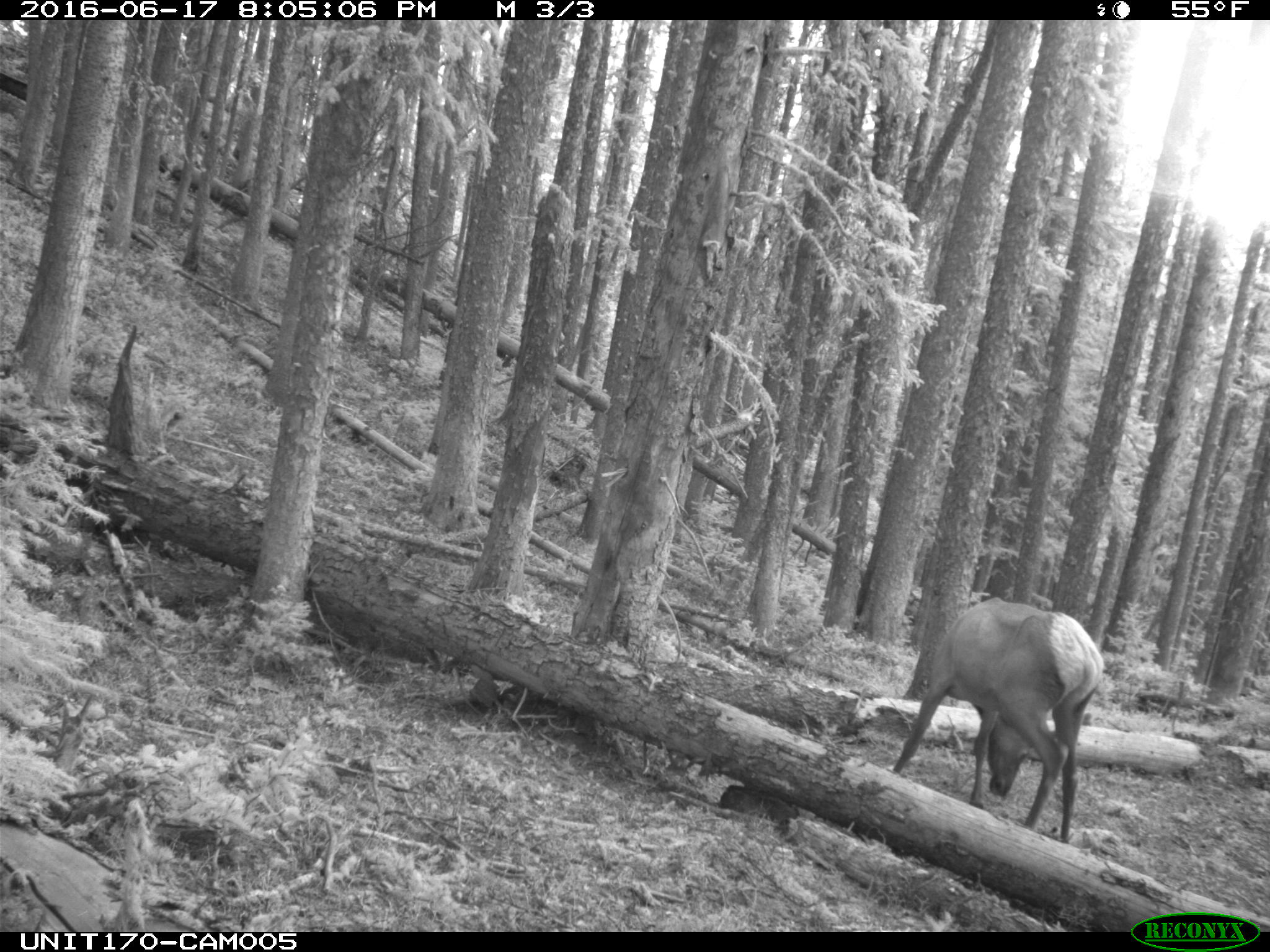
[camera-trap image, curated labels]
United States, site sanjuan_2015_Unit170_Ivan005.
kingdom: Animalia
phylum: Chordata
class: Mammalia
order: Artiodactyla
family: Cervidae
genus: Cervus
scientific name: Cervus elaphus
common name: red deer